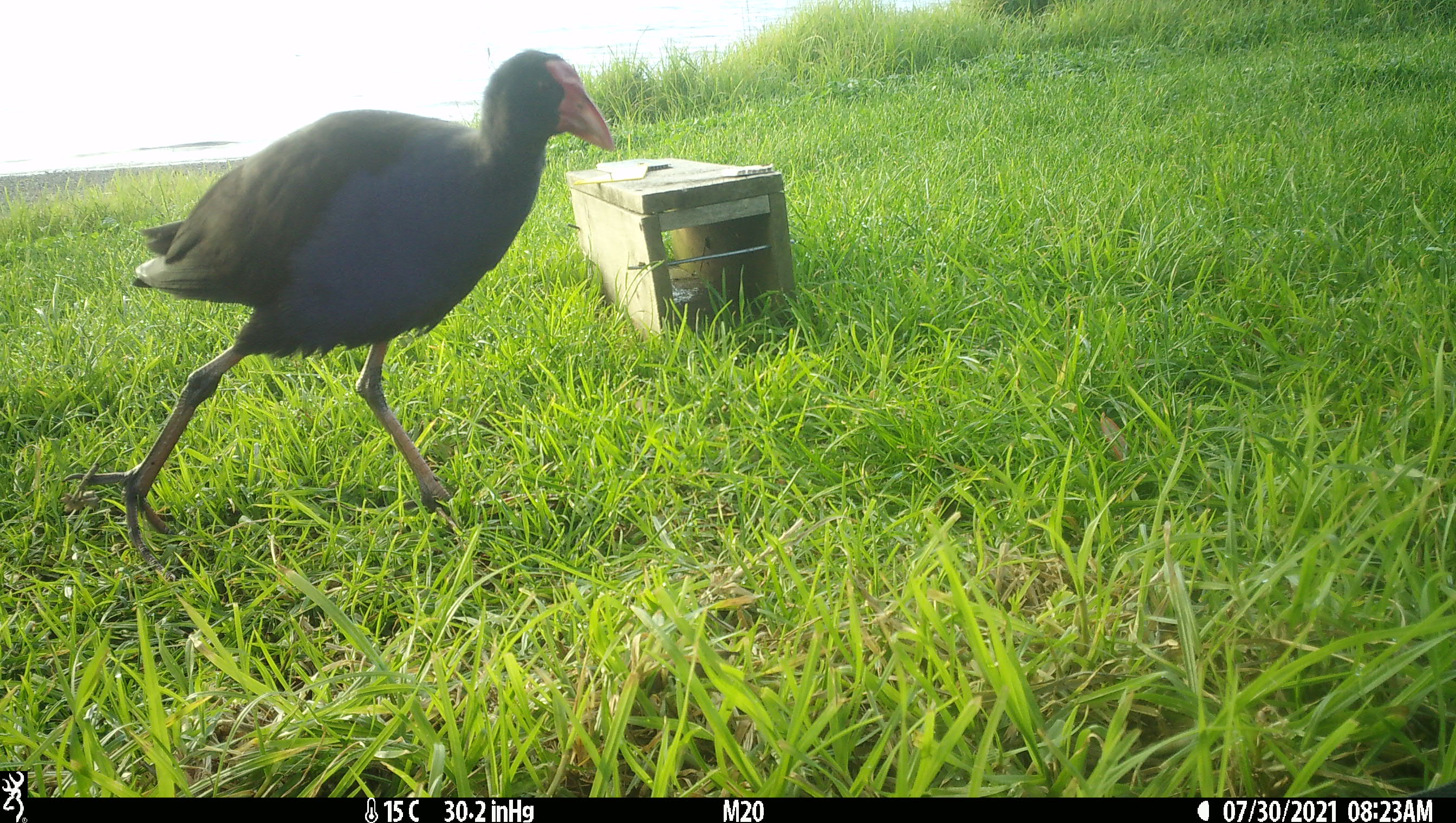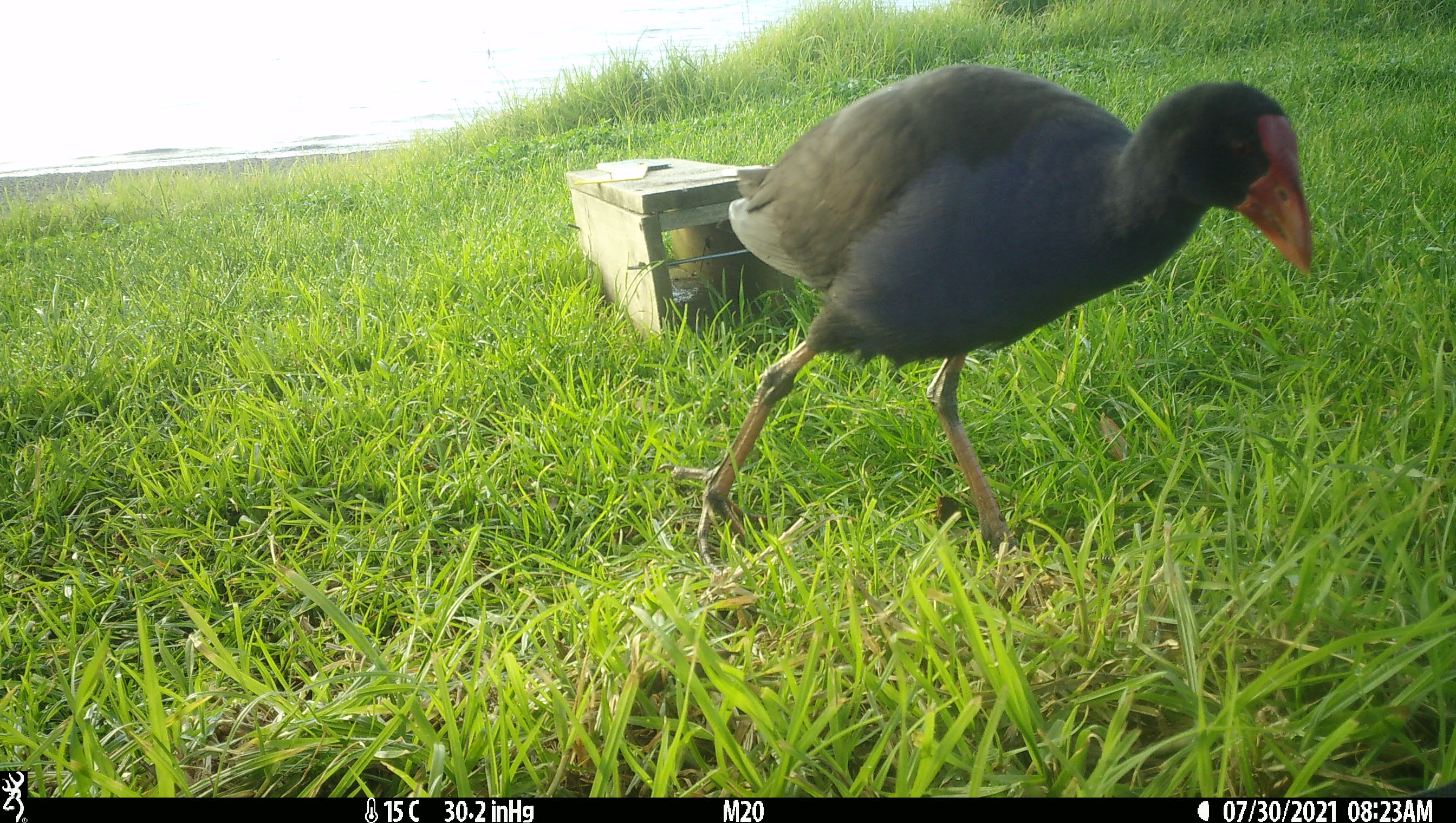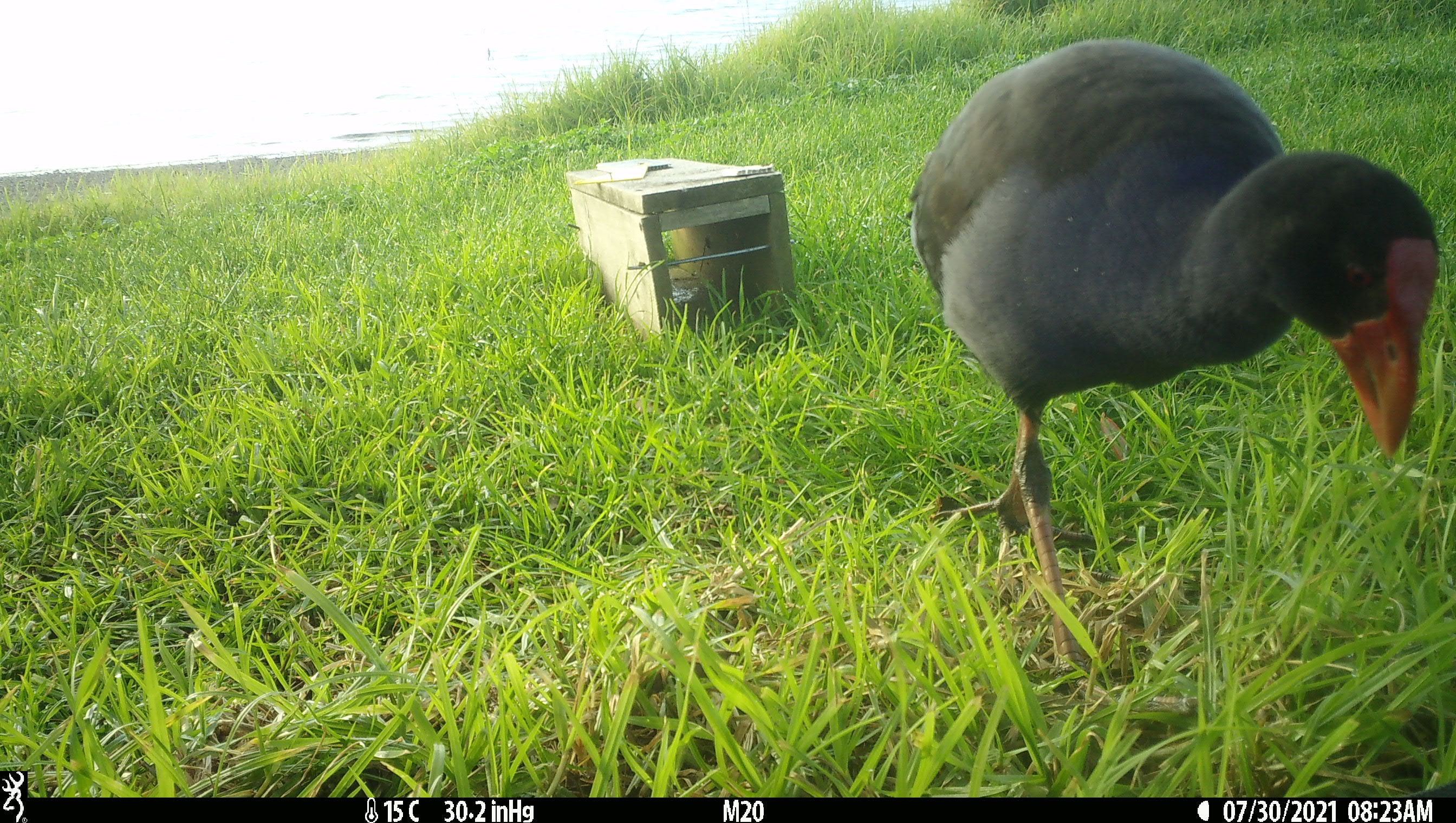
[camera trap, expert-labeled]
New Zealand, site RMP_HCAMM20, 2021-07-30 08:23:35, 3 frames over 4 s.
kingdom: Animalia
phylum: Chordata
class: Aves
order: Gruiformes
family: Rallidae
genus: Porphyrio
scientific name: Porphyrio melanotus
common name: australasian swamphen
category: pukeko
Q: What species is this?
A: Pukeko (australasian swamphen) (Porphyrio melanotus).